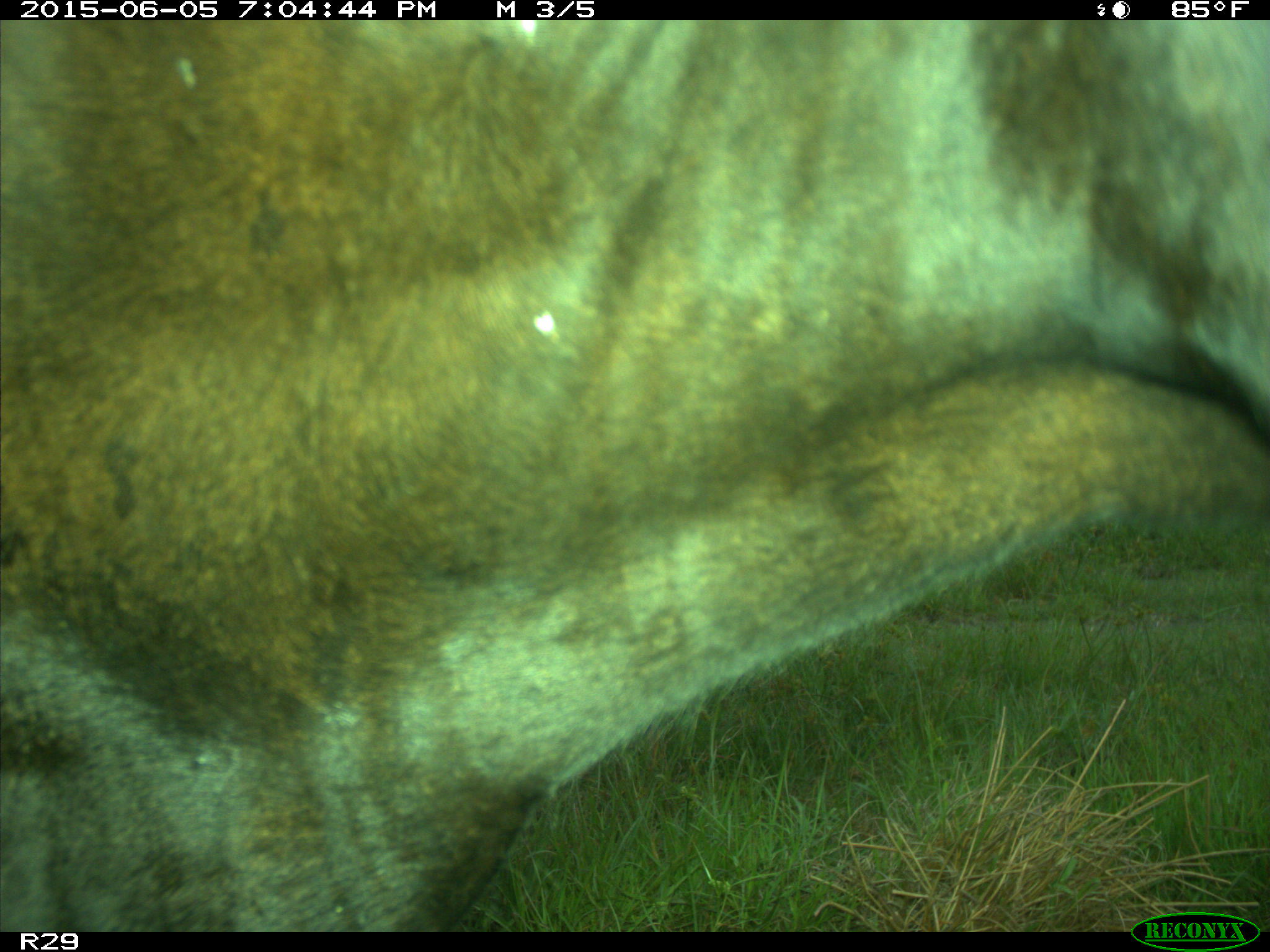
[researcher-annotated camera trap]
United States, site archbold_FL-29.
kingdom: Animalia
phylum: Chordata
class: Mammalia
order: Artiodactyla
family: Bovidae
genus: Bos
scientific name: Bos taurus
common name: domestic cow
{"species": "Bos taurus (domestic cow)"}